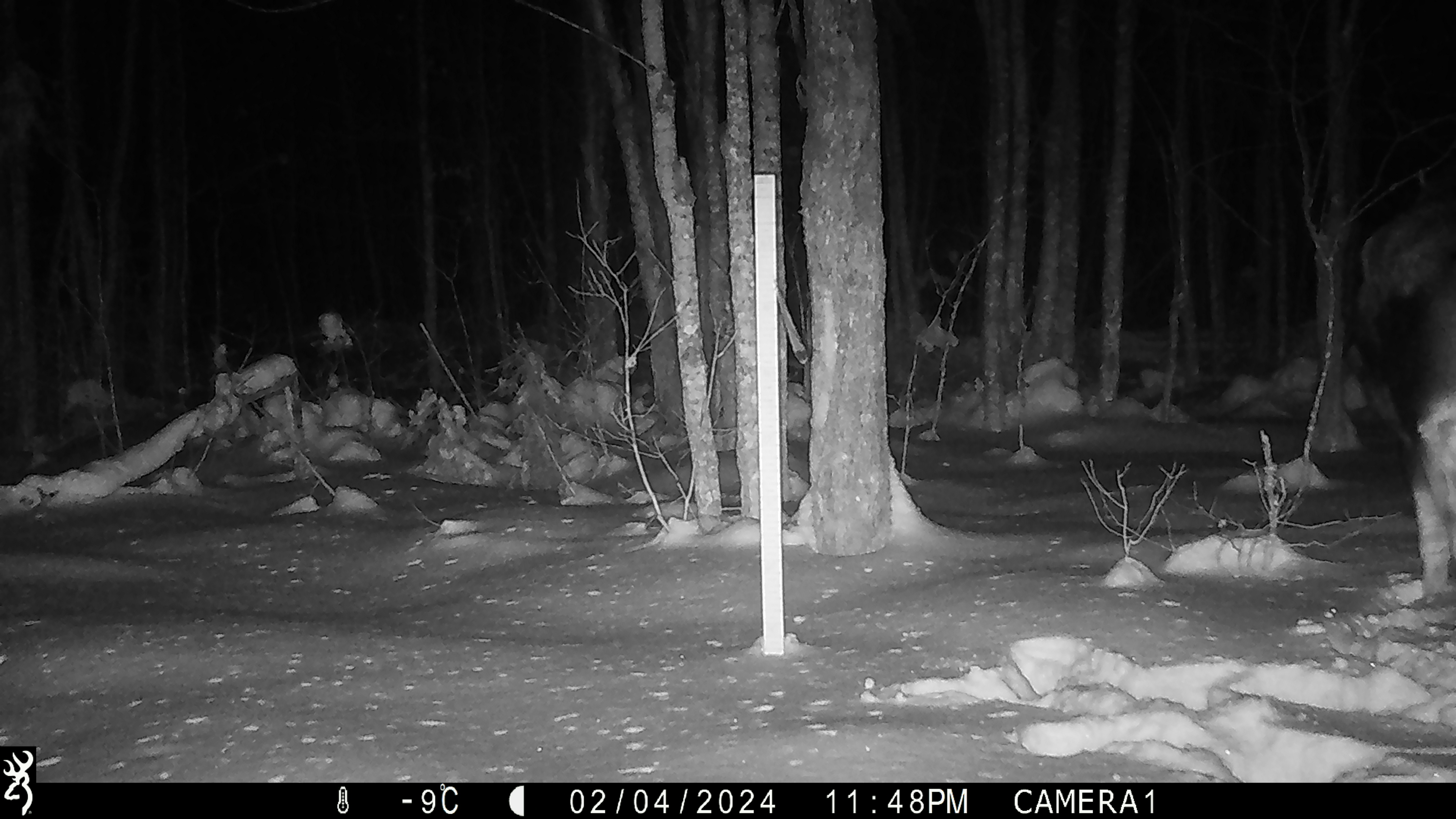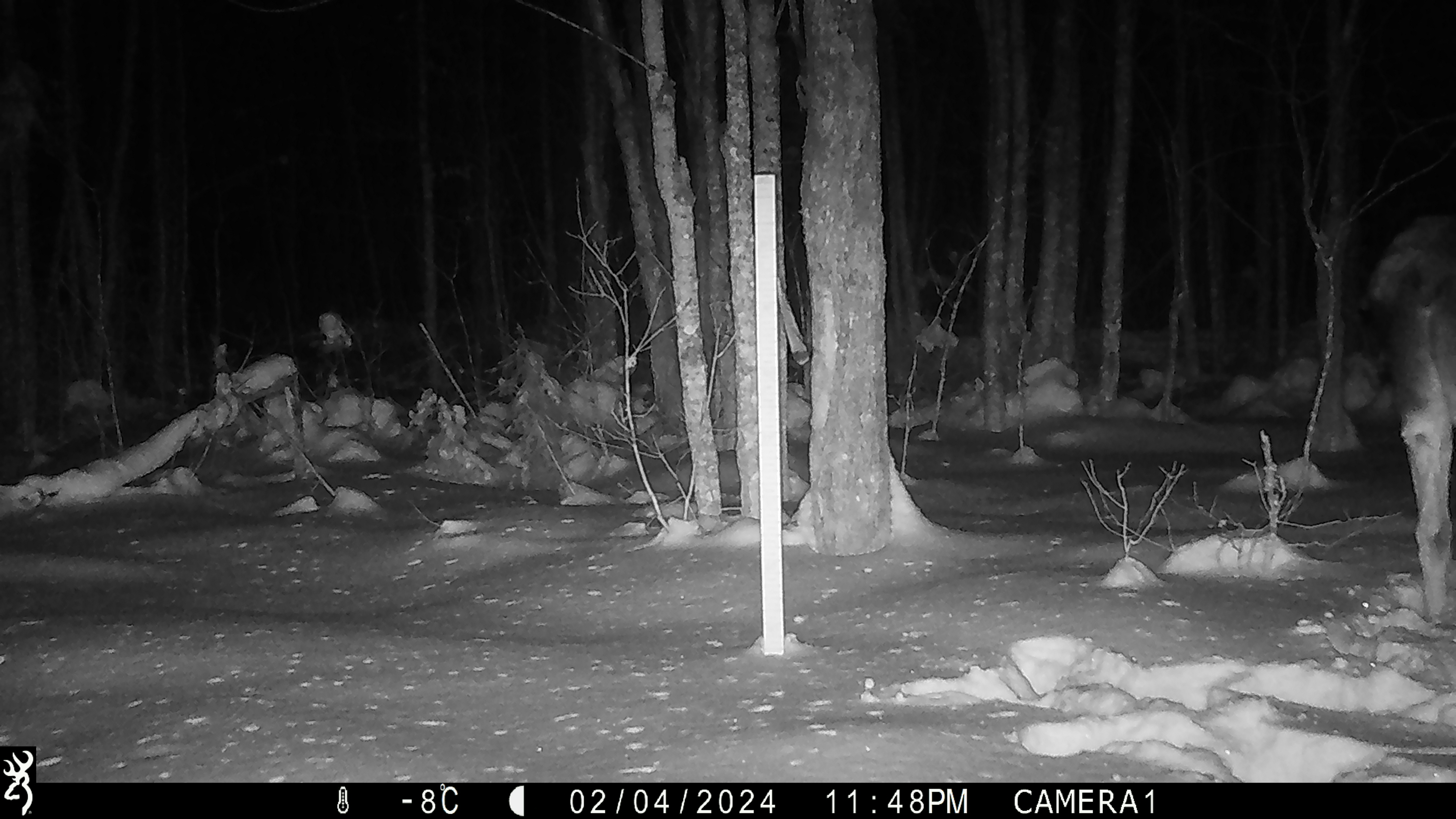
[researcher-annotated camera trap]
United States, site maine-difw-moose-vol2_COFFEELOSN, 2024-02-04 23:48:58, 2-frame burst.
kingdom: Animalia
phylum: Chordata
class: Mammalia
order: Artiodactyla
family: Cervidae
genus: Alces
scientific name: Alces alces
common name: moose